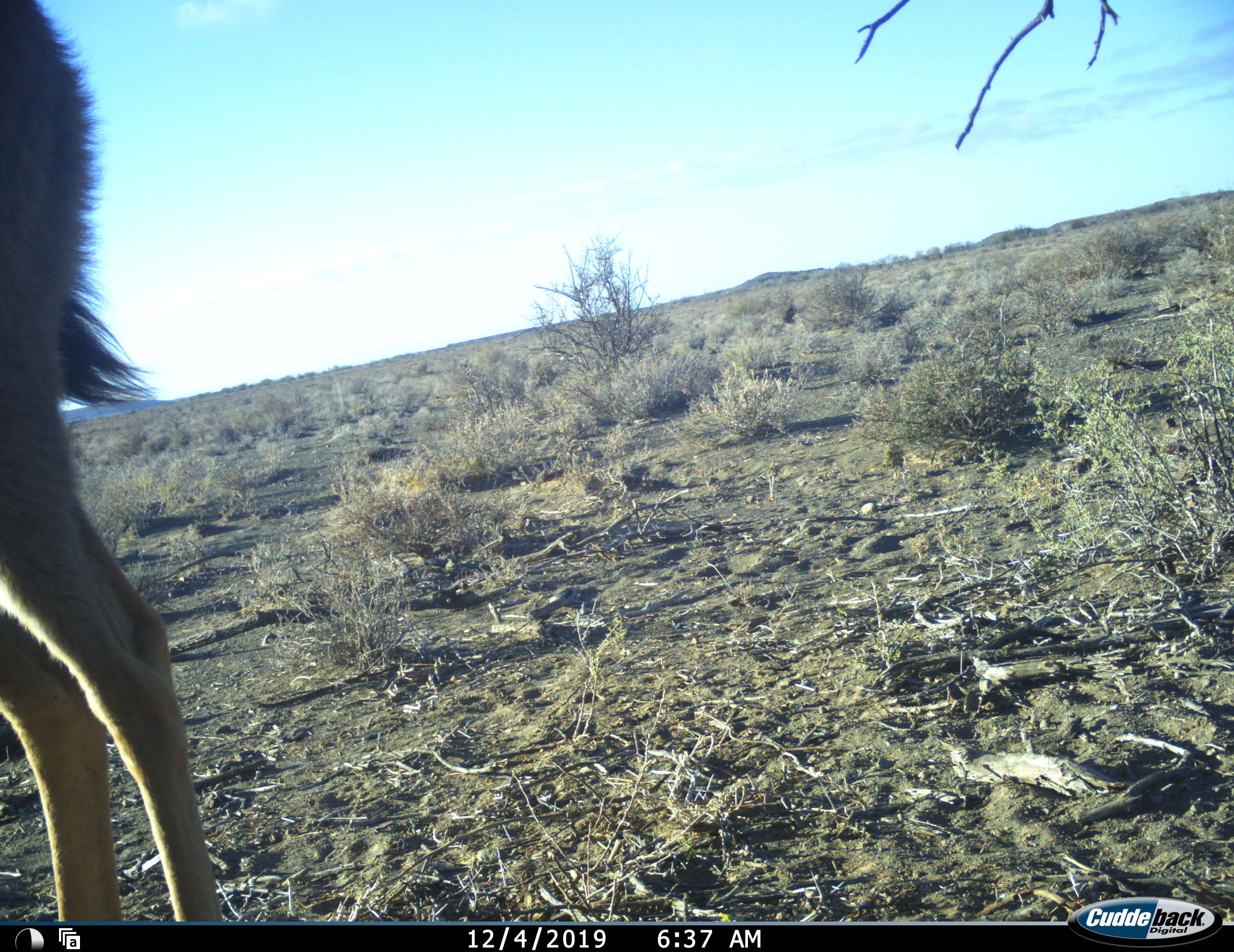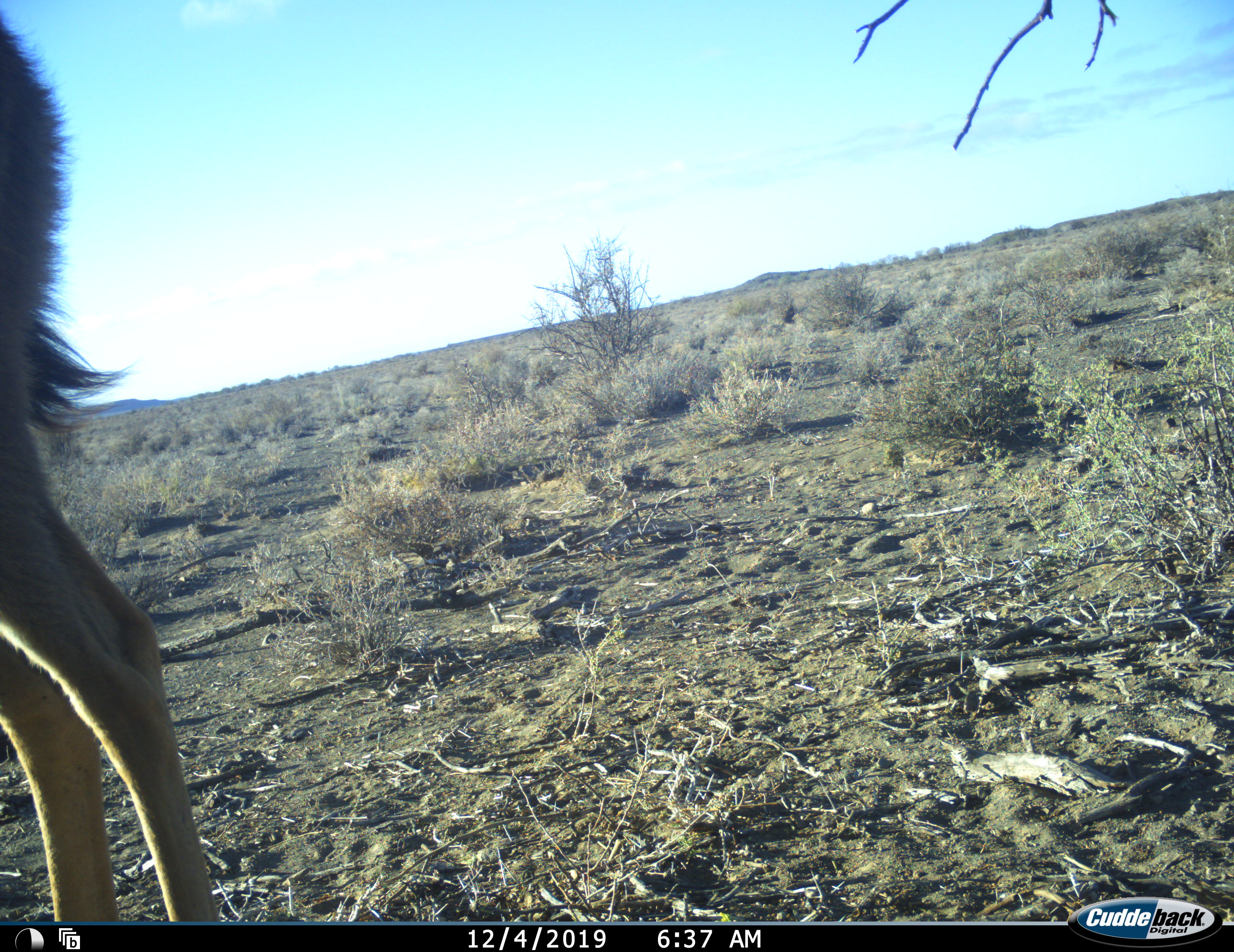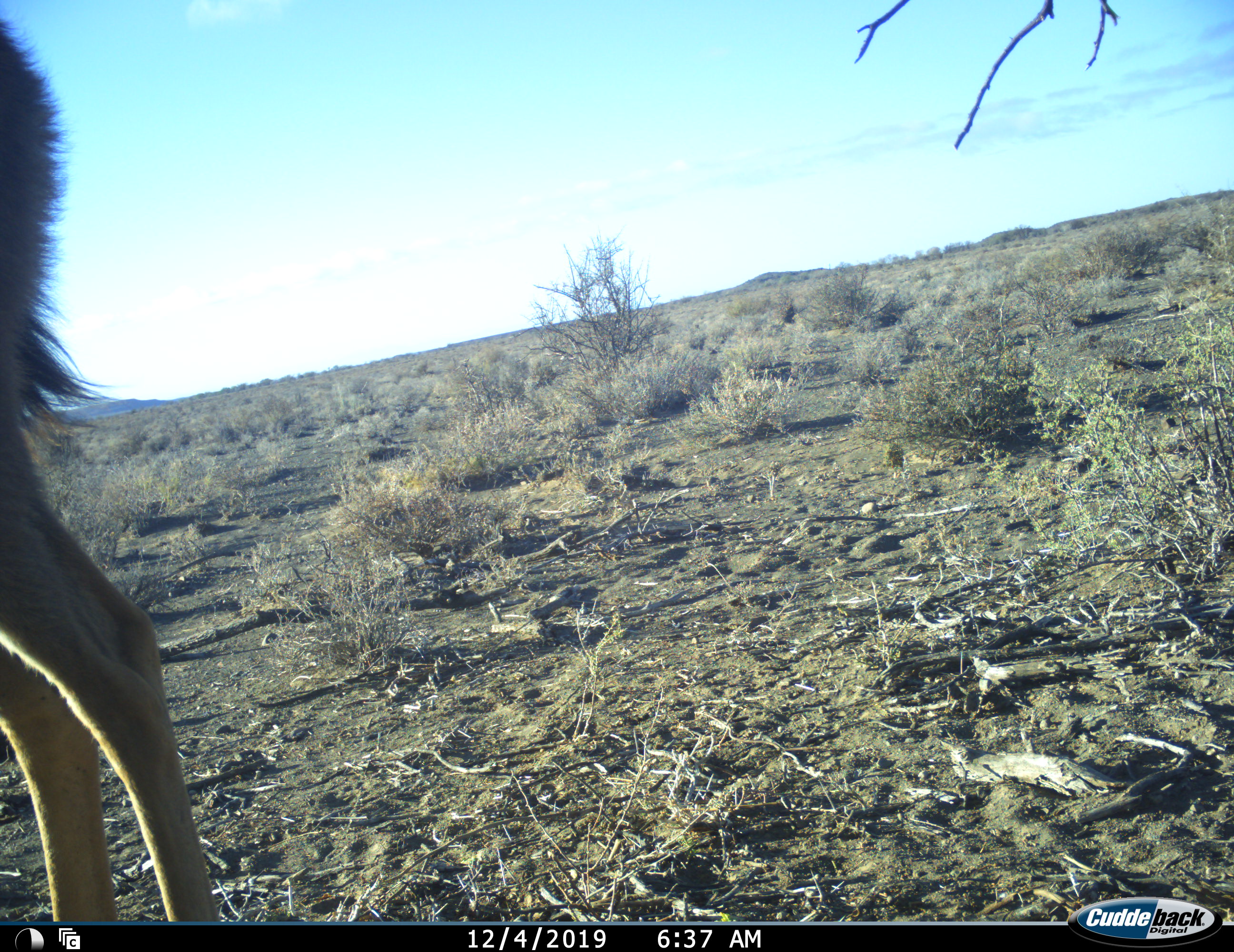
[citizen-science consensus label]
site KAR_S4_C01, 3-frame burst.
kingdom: Animalia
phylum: Chordata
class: Mammalia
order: Artiodactyla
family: Bovidae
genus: Tragelaphus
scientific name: Tragelaphus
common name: kudu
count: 1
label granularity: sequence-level